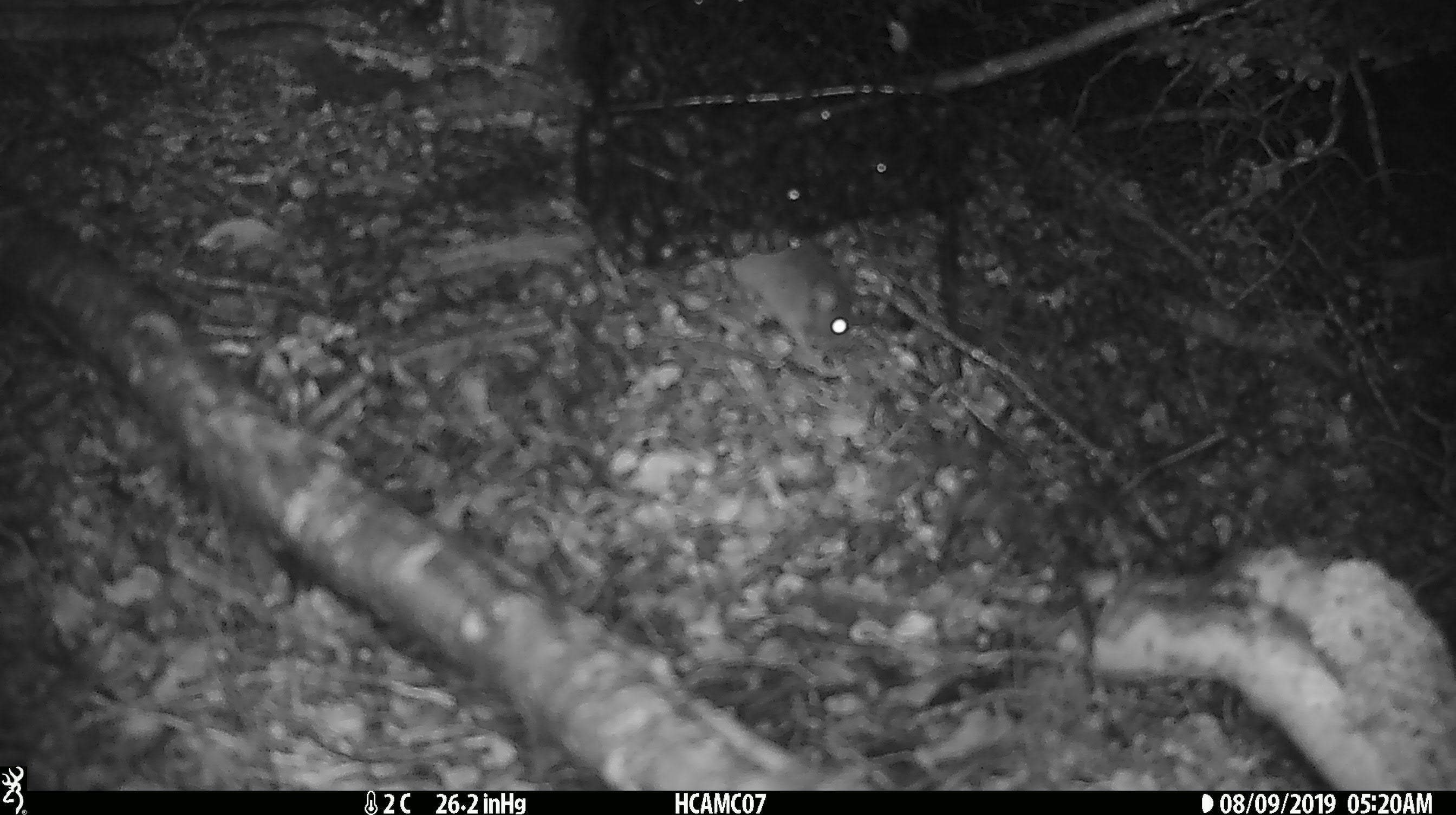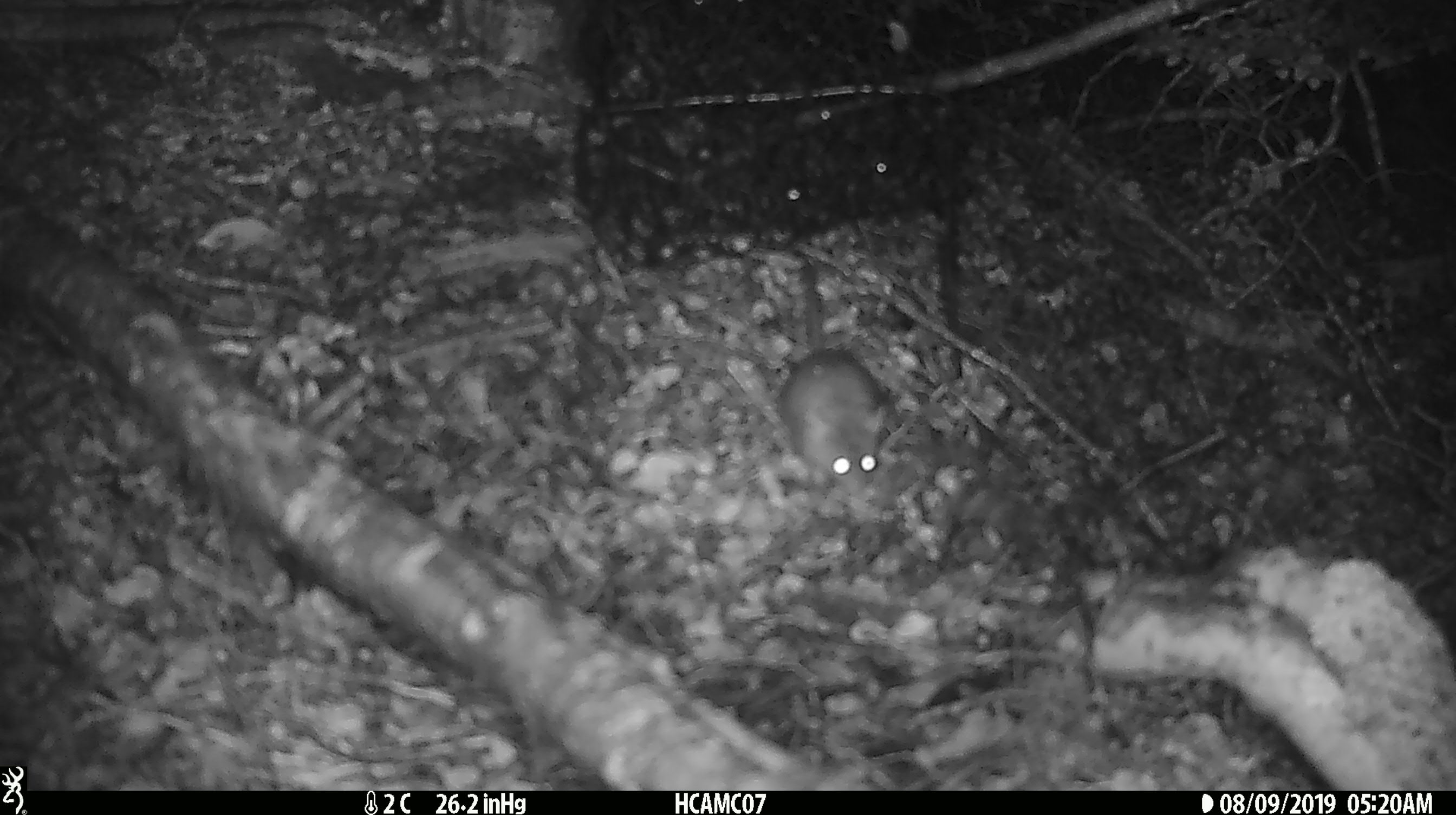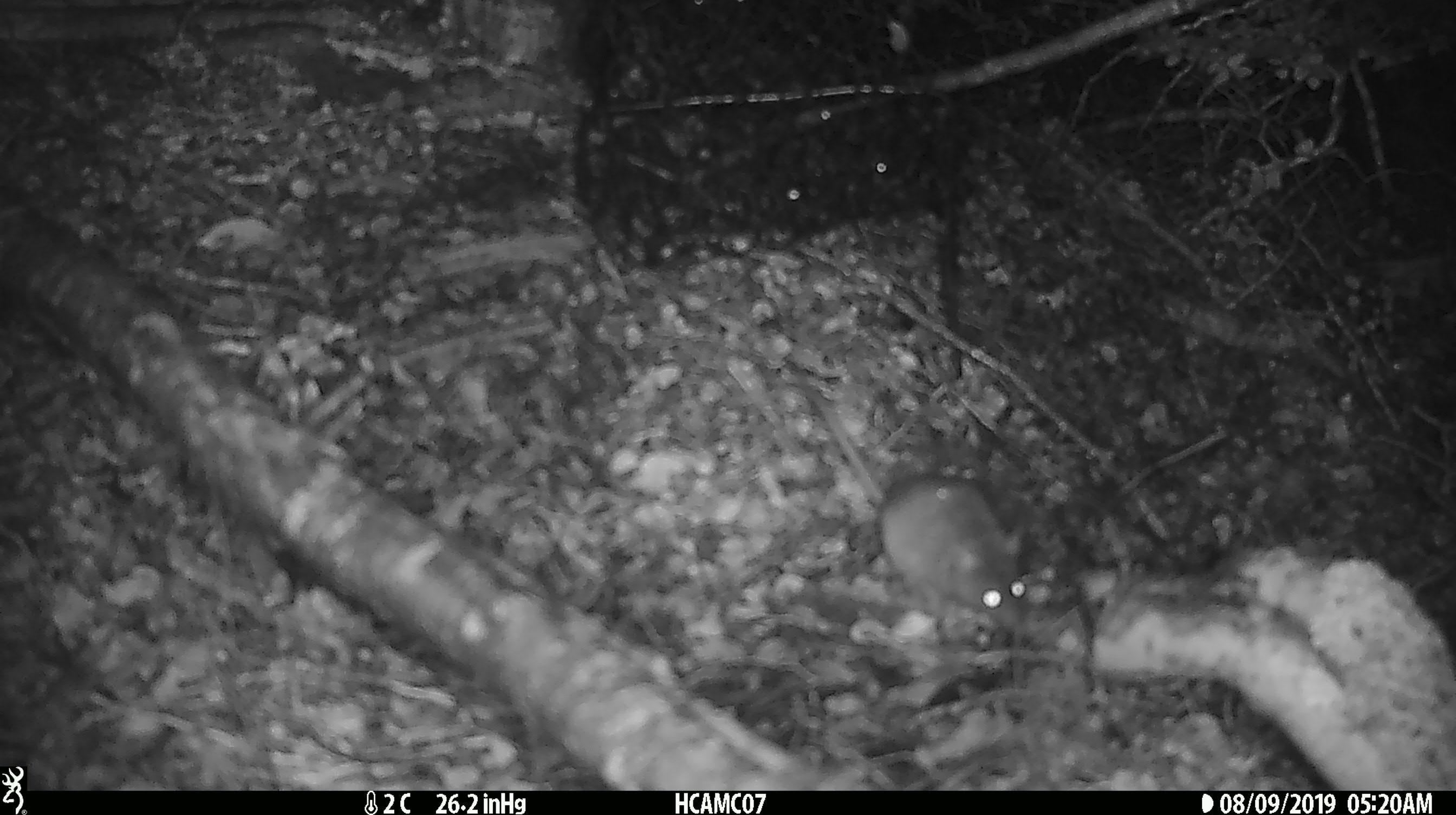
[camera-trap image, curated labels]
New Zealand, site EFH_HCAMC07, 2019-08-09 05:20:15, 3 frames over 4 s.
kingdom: Animalia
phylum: Chordata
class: Mammalia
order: Rodentia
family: Muridae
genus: Mus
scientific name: Mus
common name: mouse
Mouse (Mus).